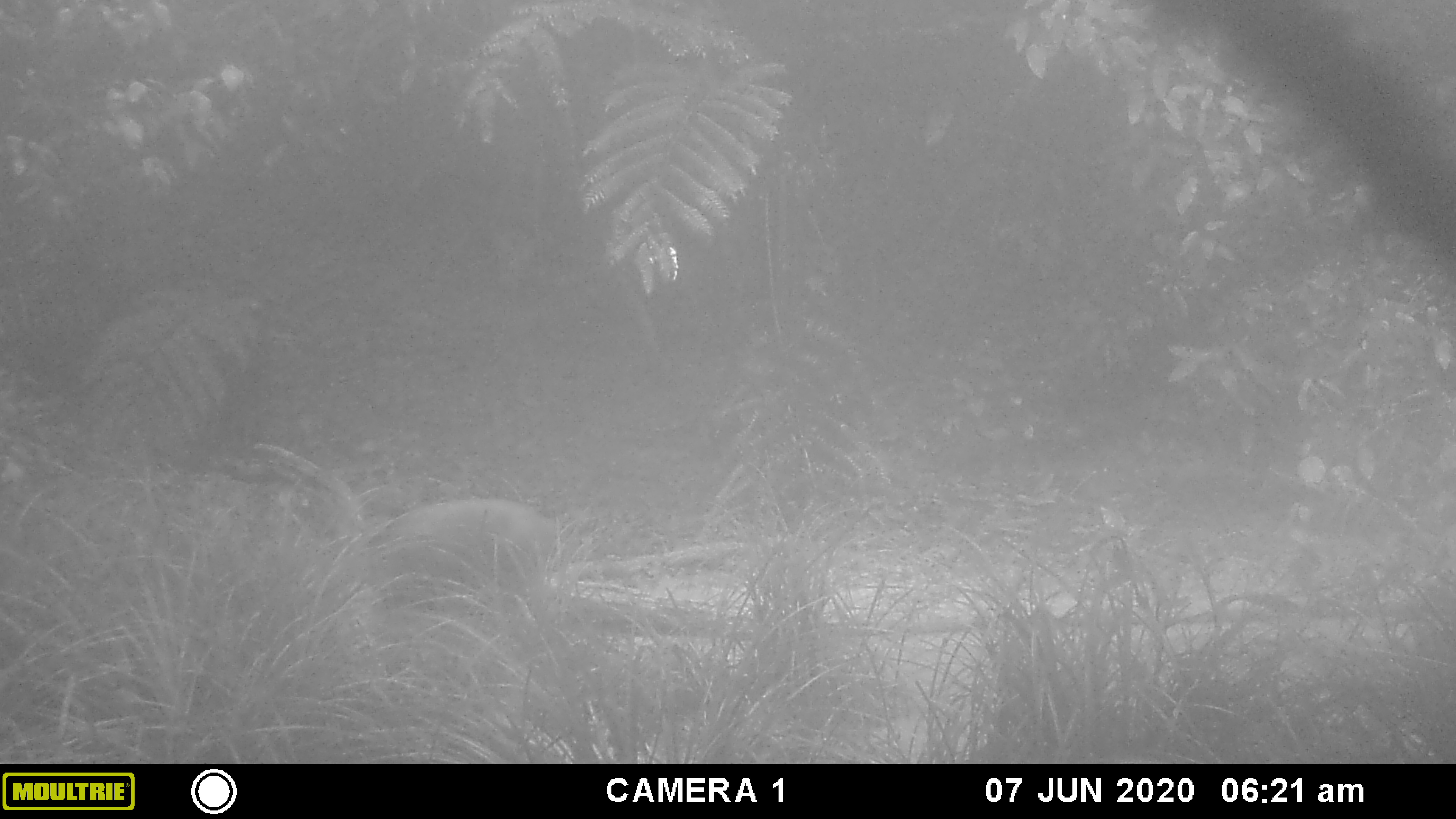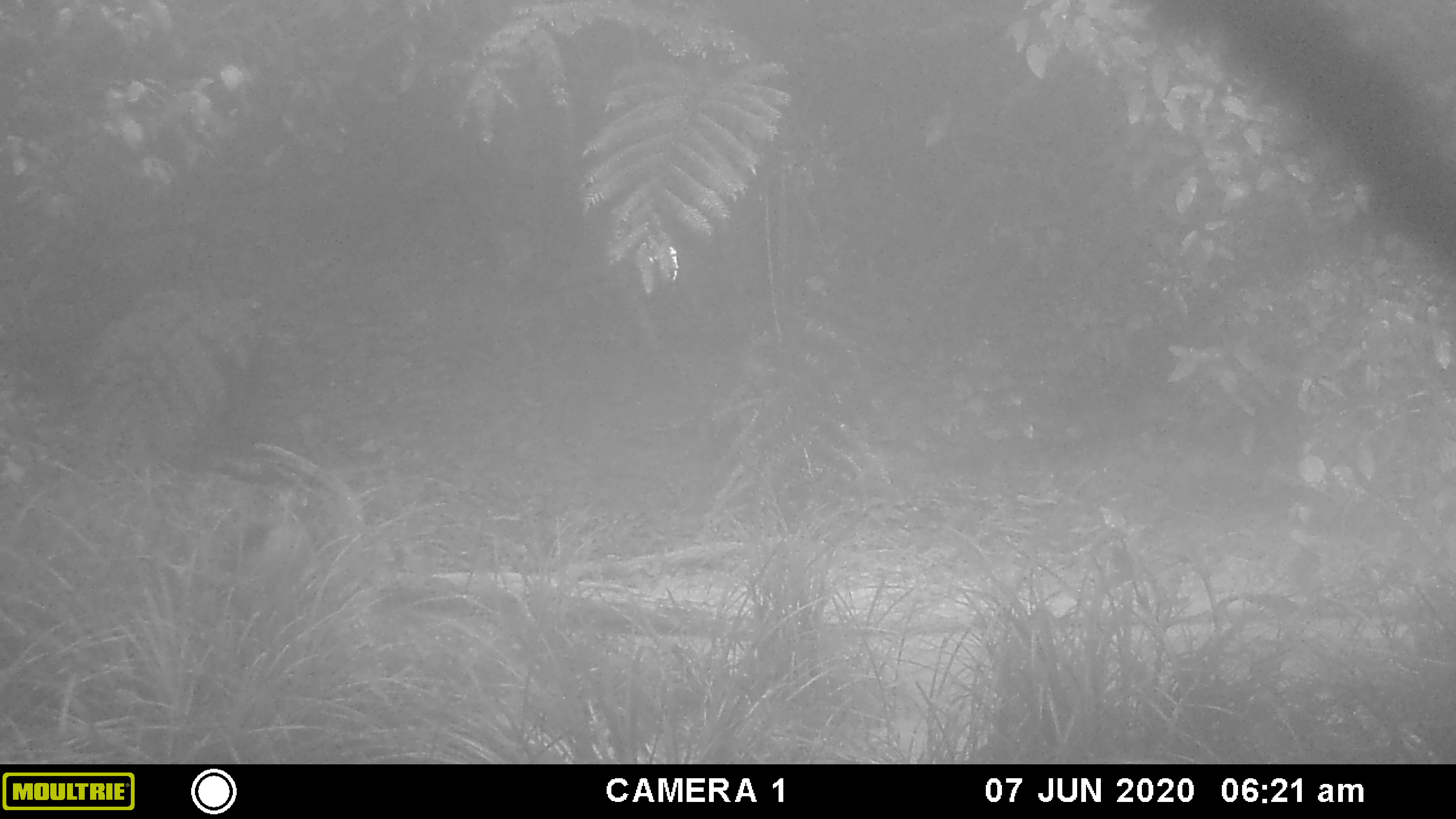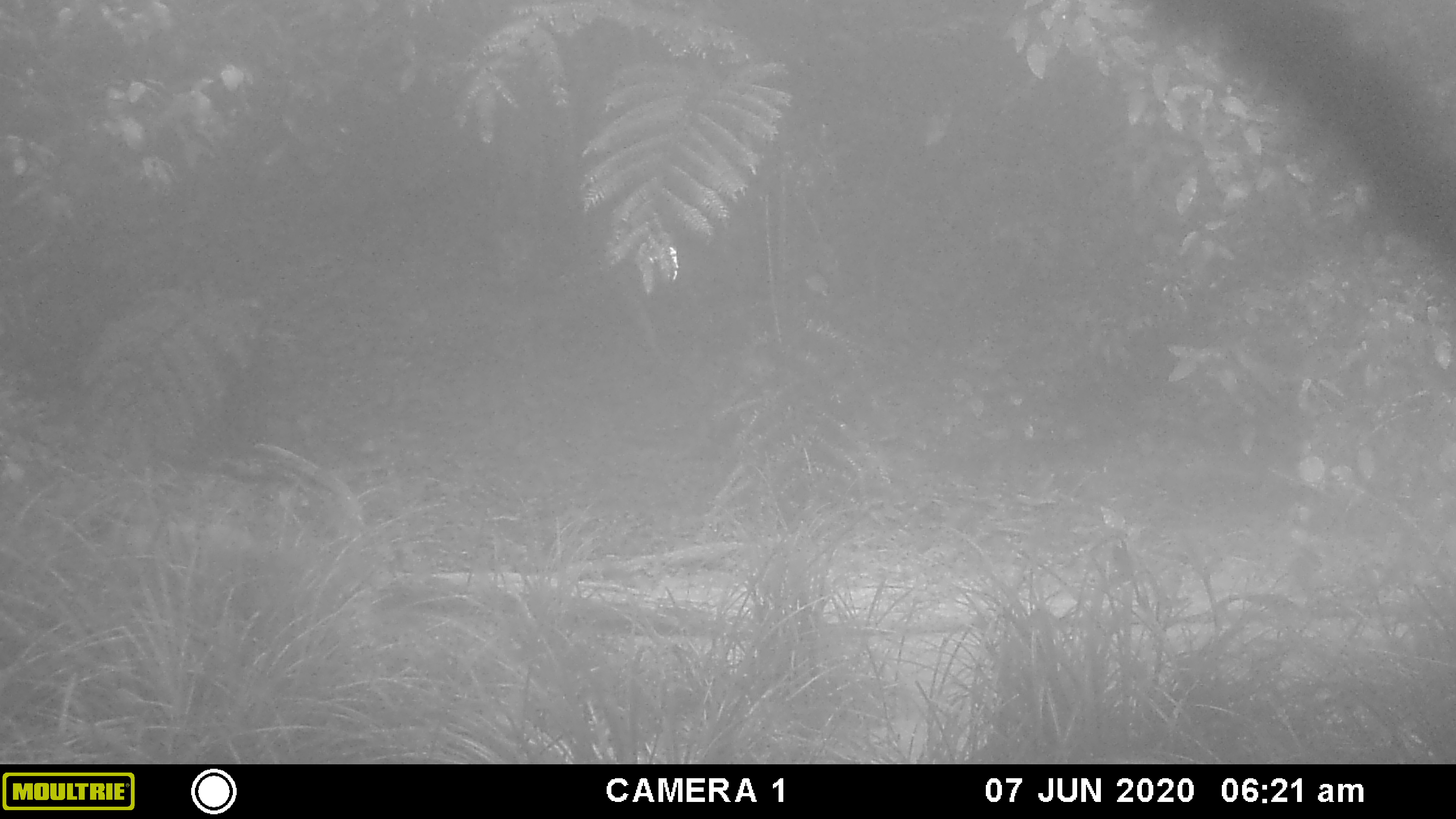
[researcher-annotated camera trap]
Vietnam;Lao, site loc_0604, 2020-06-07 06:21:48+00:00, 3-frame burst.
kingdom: Animalia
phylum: Chordata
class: Mammalia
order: Artiodactyla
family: Suidae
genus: Sus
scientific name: Sus scrofa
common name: eurasian wild pig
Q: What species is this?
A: Eurasian wild pig (Sus scrofa).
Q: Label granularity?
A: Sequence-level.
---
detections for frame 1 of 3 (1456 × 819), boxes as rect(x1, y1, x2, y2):
eurasian wild pig: rect(373, 497, 561, 592)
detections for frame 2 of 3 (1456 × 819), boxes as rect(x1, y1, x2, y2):
eurasian wild pig: rect(227, 521, 314, 620)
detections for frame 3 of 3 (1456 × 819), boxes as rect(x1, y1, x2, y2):
eurasian wild pig: rect(111, 518, 252, 575)